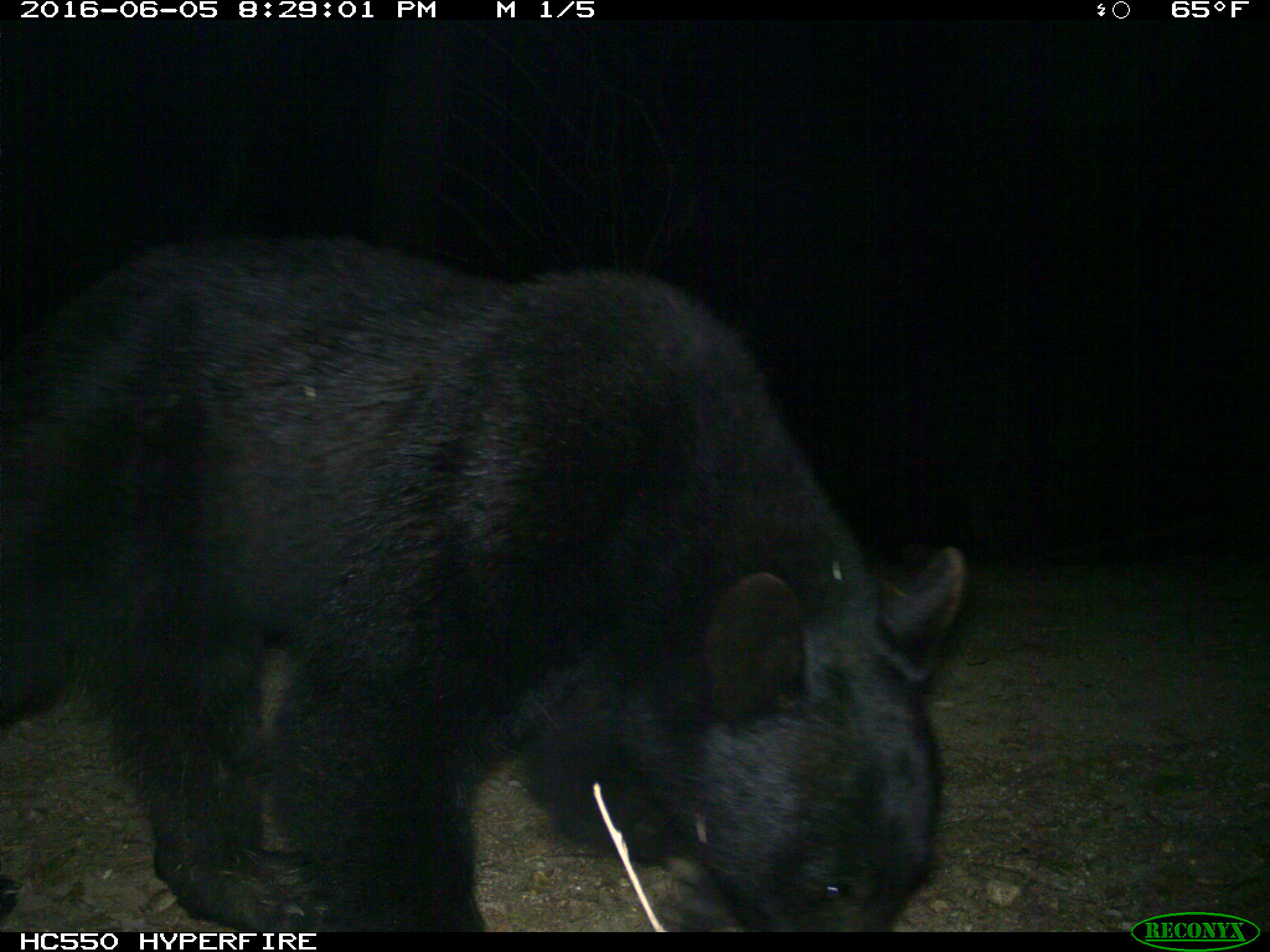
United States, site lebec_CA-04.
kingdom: Animalia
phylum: Chordata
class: Mammalia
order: Carnivora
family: Ursidae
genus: Ursus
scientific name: Ursus americanus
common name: american black bear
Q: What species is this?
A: Ursus americanus (american black bear).